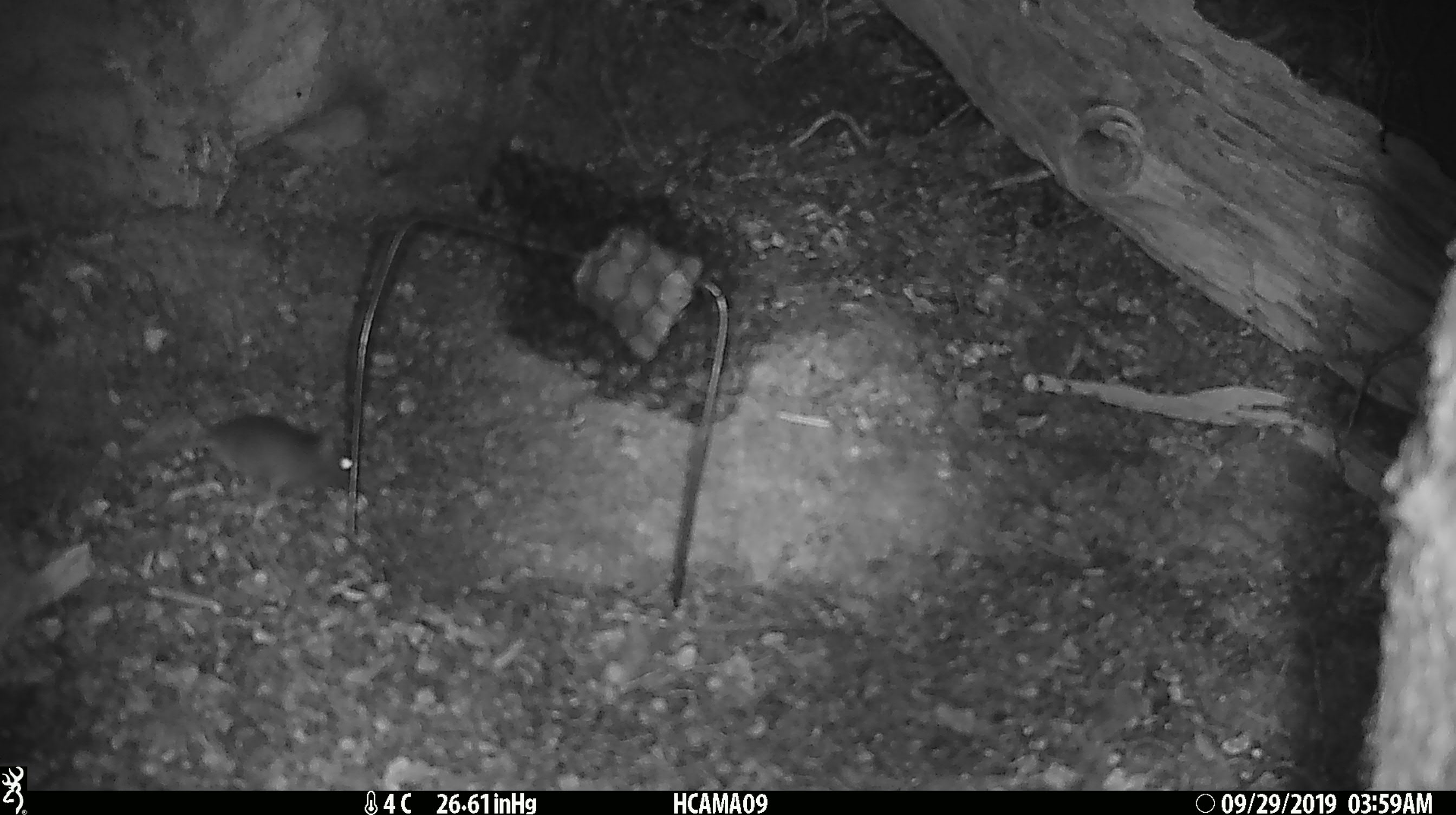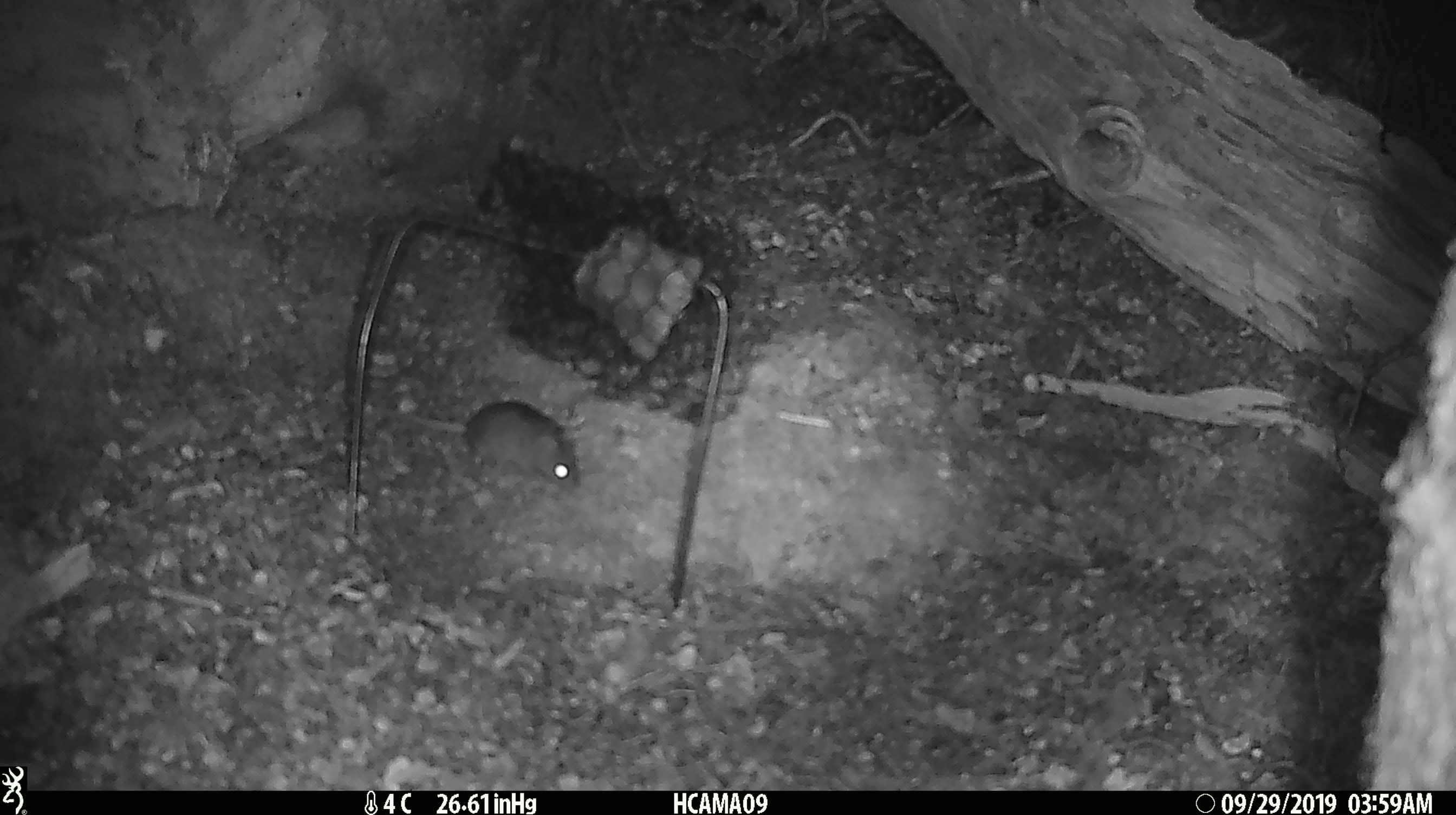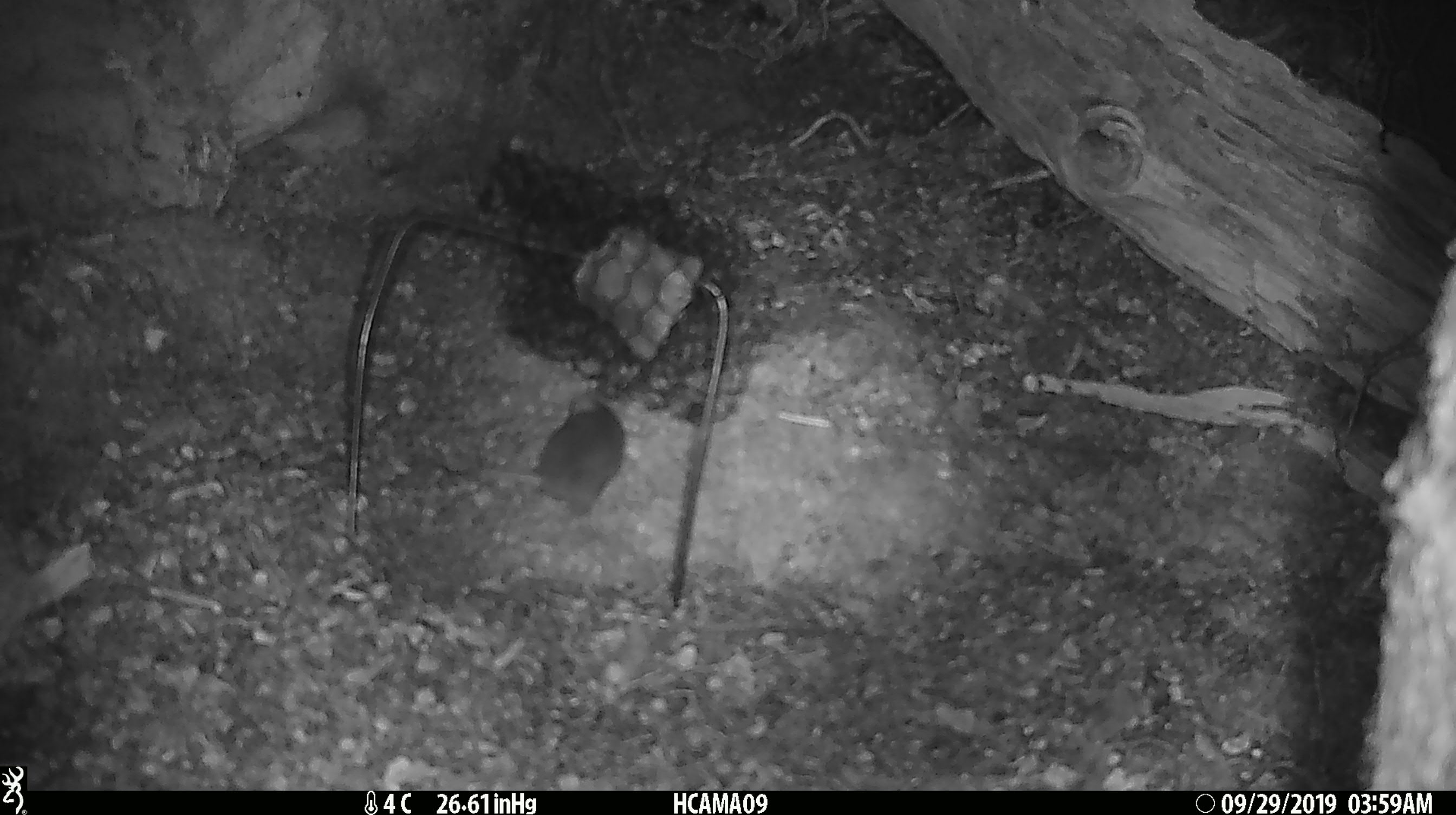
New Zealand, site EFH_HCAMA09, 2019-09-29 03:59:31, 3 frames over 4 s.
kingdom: Animalia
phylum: Chordata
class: Mammalia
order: Rodentia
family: Muridae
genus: Mus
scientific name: Mus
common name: mouse